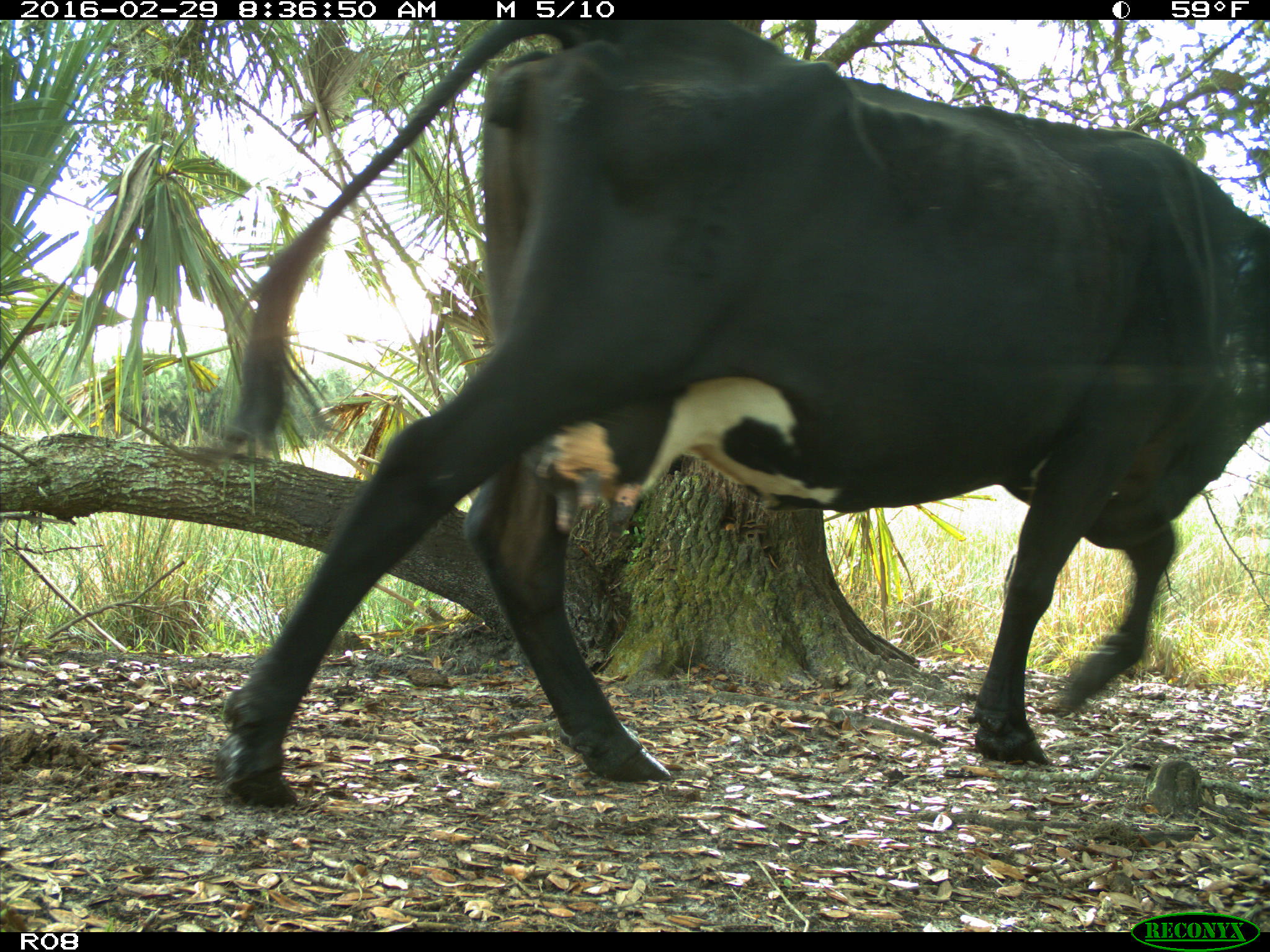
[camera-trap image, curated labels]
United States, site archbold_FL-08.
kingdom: Animalia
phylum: Chordata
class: Mammalia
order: Artiodactyla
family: Bovidae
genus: Bos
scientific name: Bos taurus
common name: domestic cow